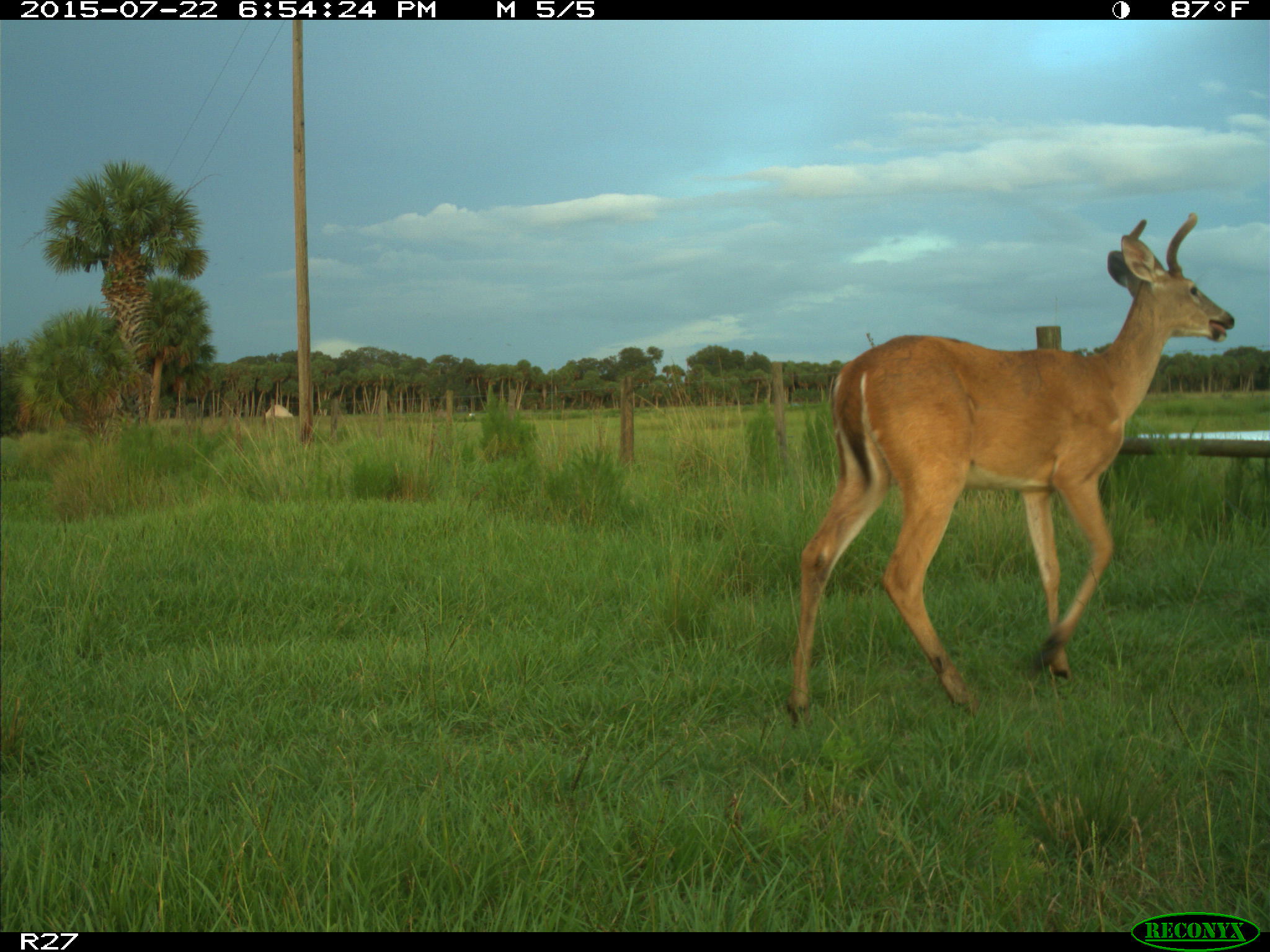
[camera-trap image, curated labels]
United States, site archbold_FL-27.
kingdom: Animalia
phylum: Chordata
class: Mammalia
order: Artiodactyla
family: Cervidae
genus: Odocoileus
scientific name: Odocoileus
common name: deer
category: unidentified deer